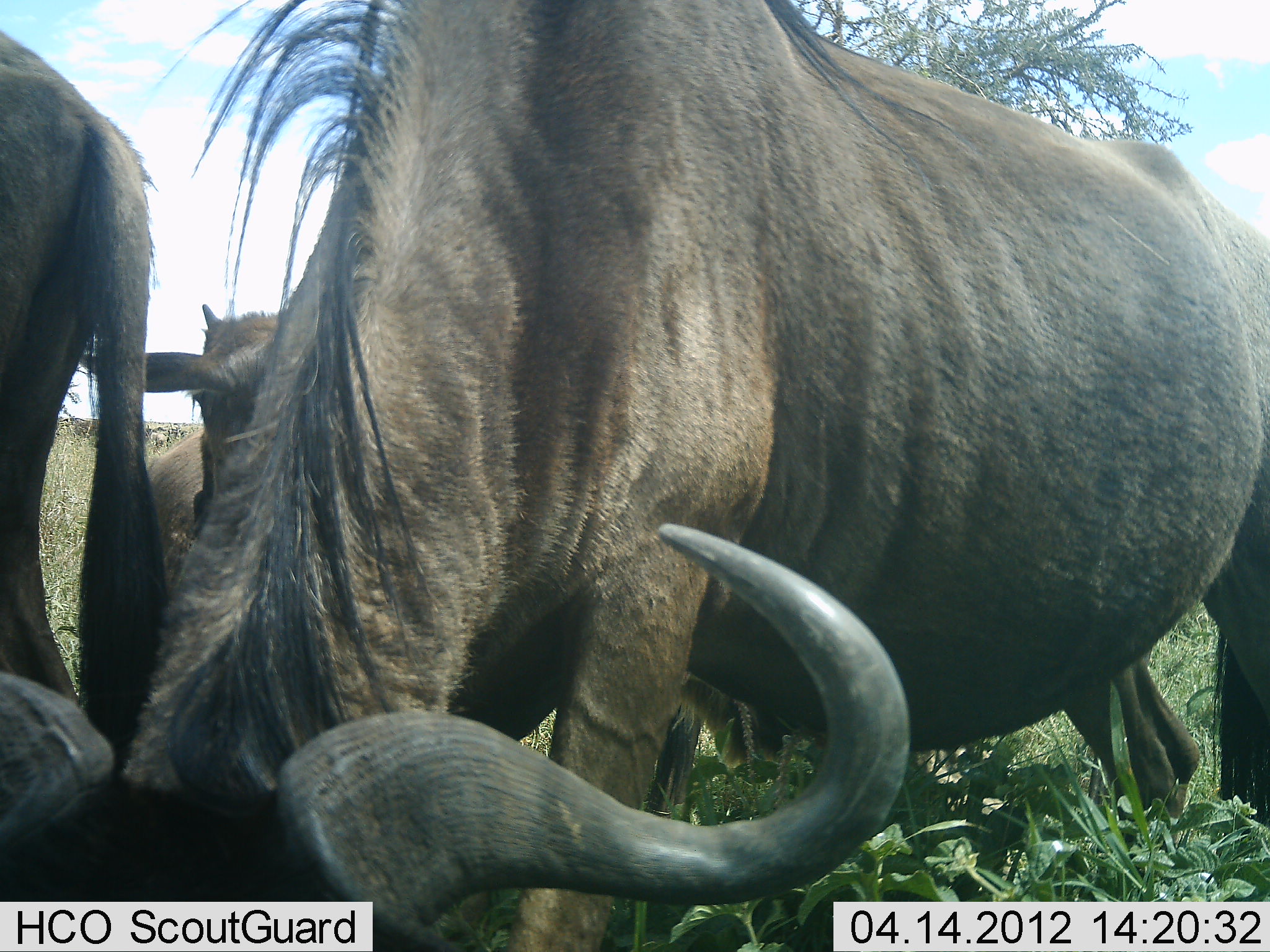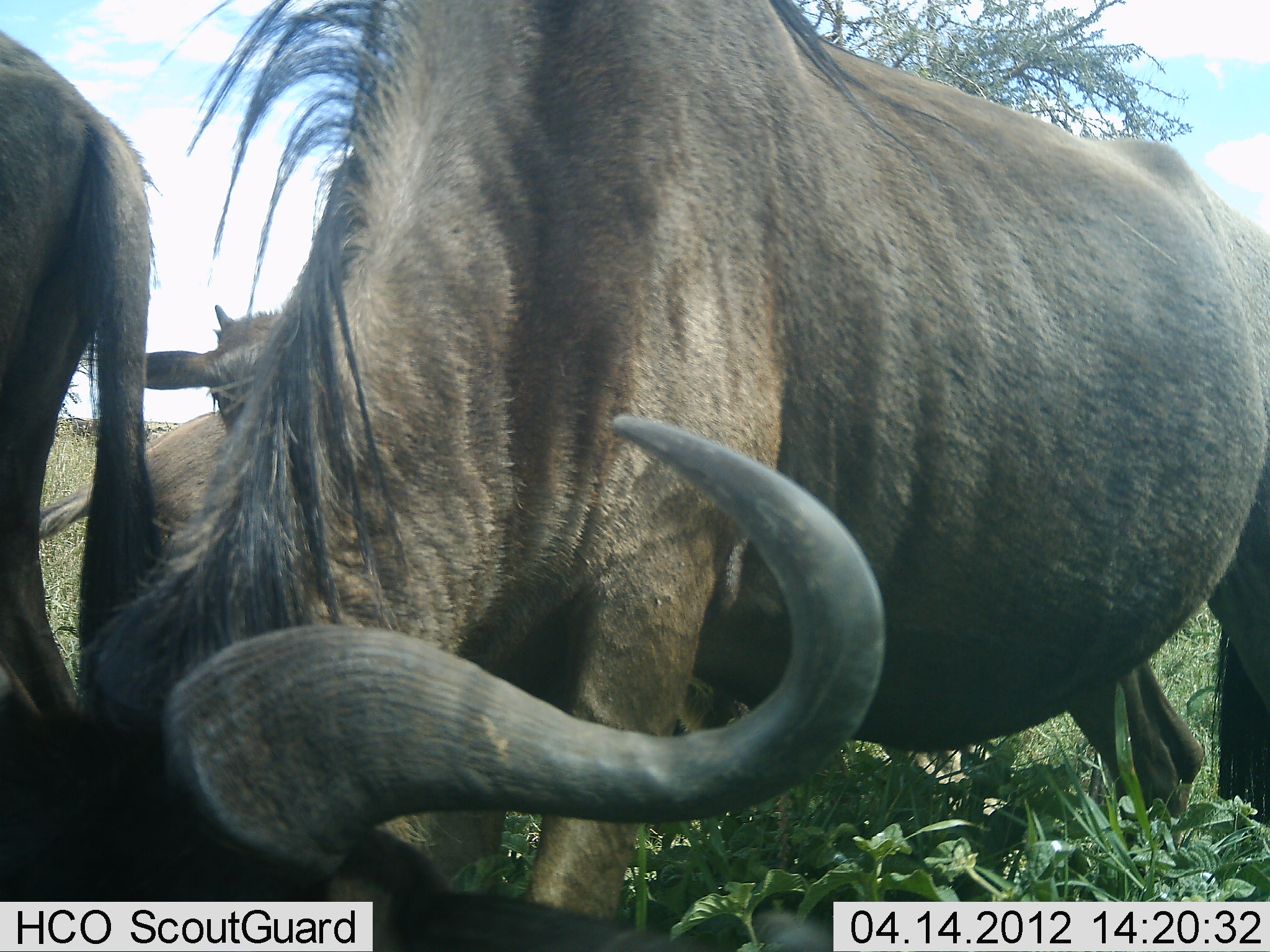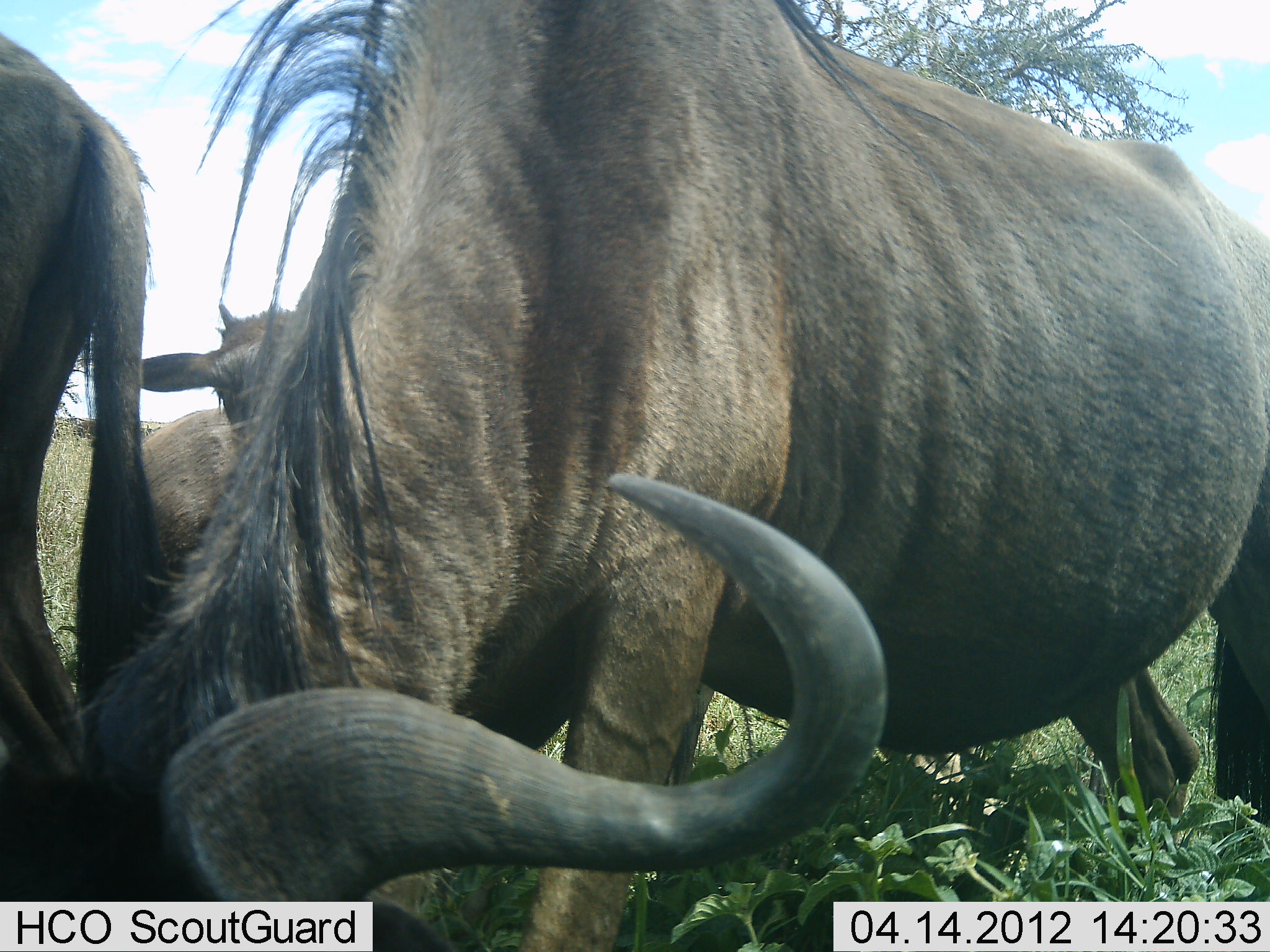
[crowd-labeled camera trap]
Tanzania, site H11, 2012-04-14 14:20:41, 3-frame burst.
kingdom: Animalia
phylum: Chordata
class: Mammalia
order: Artiodactyla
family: Bovidae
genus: Connochaetes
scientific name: Connochaetes taurinus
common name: blue wildebeest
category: wildebeest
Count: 3.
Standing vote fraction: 69%.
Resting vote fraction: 12%.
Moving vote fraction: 6%.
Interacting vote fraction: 6%.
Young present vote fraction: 41%.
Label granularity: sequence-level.